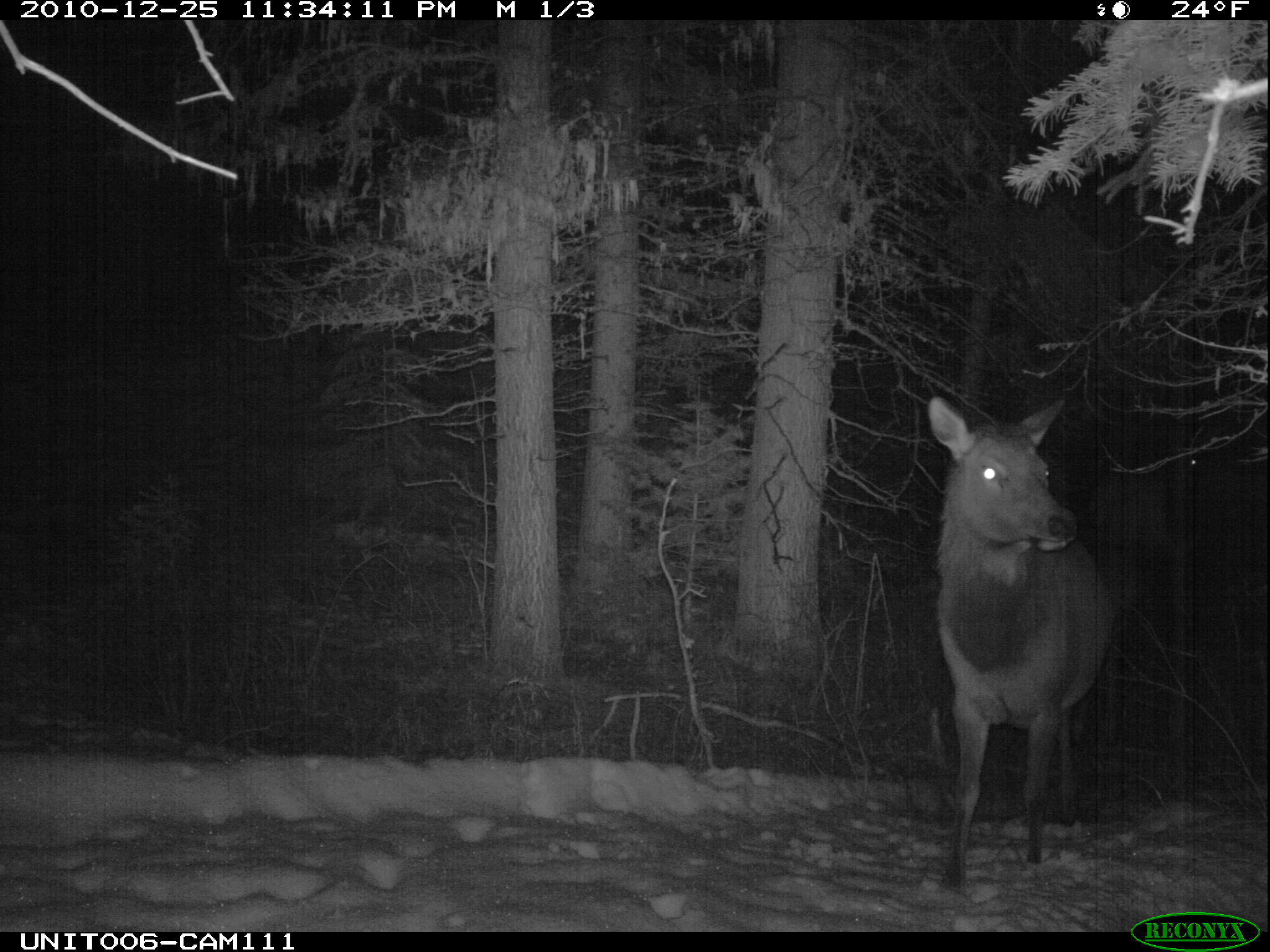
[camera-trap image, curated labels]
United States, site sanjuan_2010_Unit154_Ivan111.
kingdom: Animalia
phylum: Chordata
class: Mammalia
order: Artiodactyla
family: Cervidae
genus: Cervus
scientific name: Cervus elaphus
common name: red deer